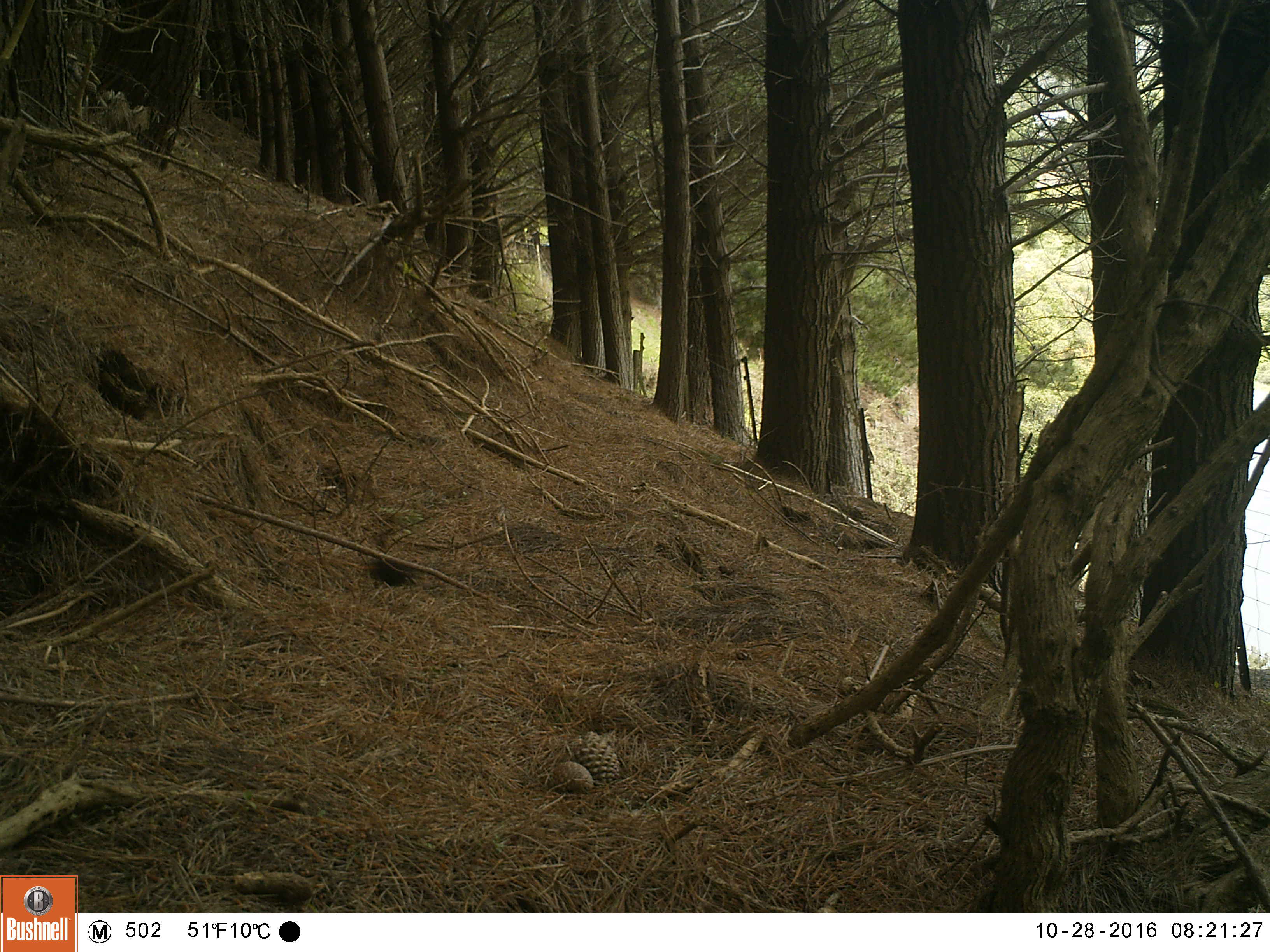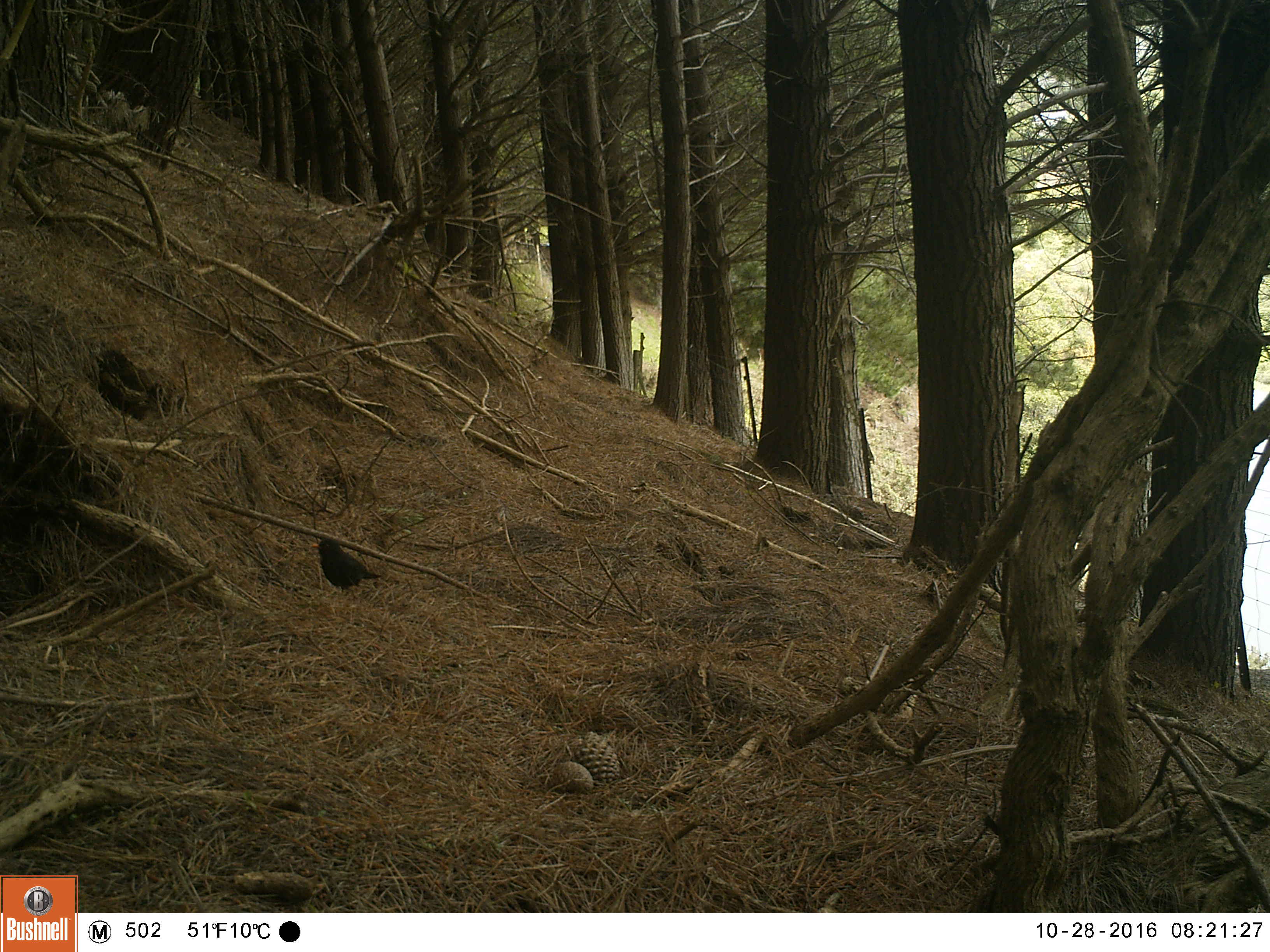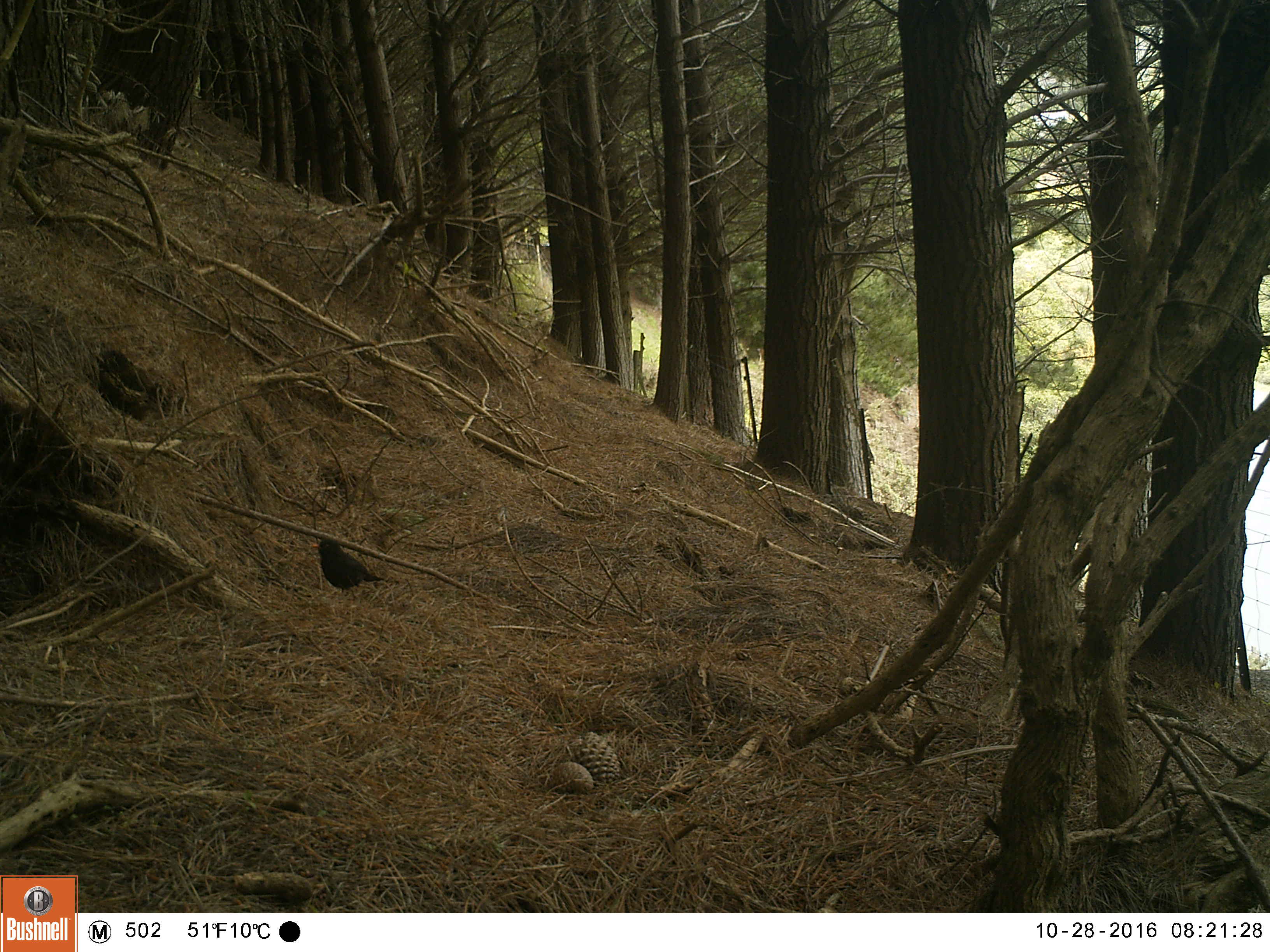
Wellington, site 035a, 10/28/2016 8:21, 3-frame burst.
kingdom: Animalia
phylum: Chordata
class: Aves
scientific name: Aves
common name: bird